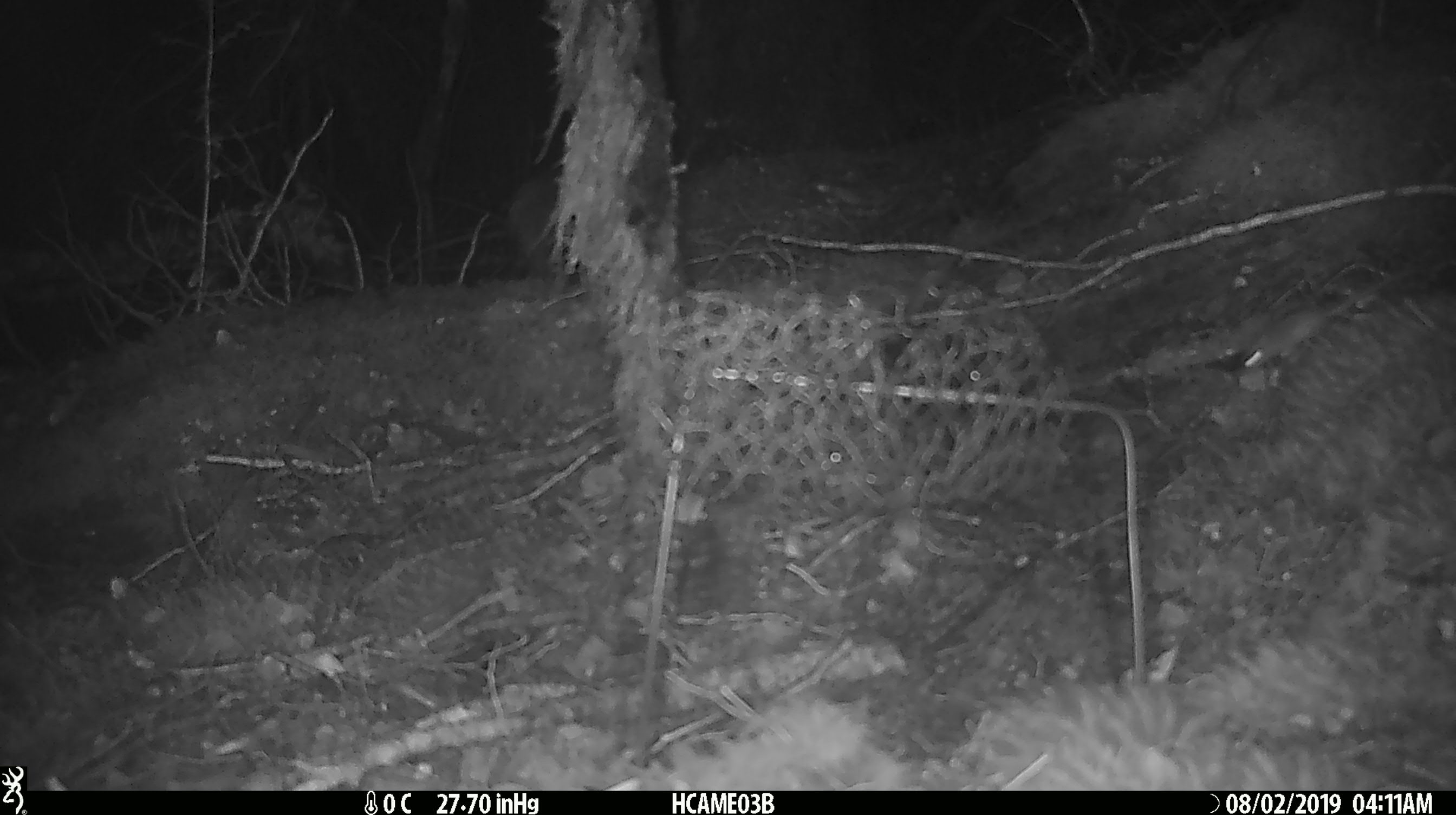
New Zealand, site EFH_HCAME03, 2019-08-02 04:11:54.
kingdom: Animalia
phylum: Chordata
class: Mammalia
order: Rodentia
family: Muridae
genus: Mus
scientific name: Mus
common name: mouse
Mouse (Mus).